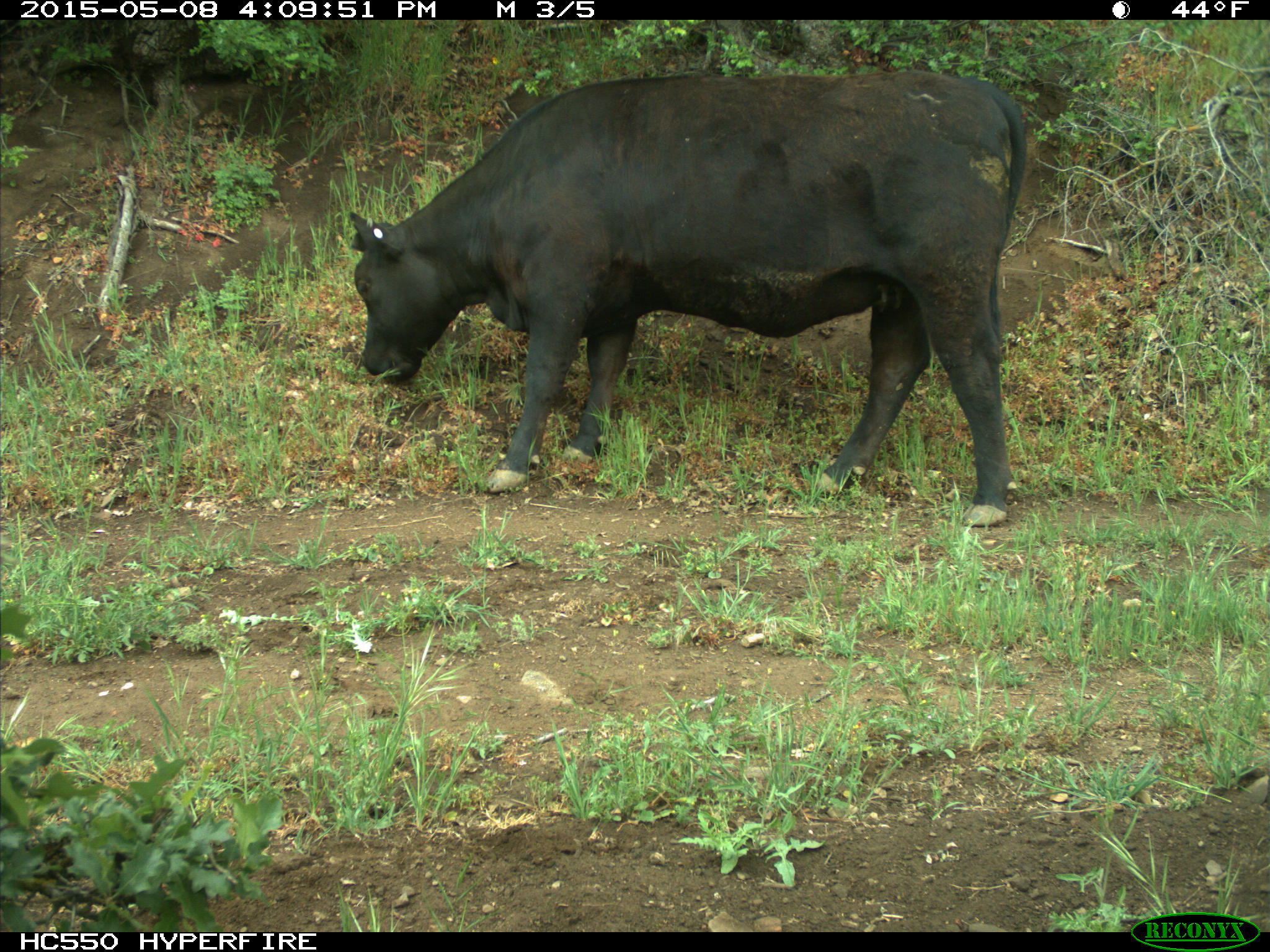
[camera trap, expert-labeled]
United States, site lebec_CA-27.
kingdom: Animalia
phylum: Chordata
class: Mammalia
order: Artiodactyla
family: Bovidae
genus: Bos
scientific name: Bos taurus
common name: domestic cow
Bos taurus (domestic cow).